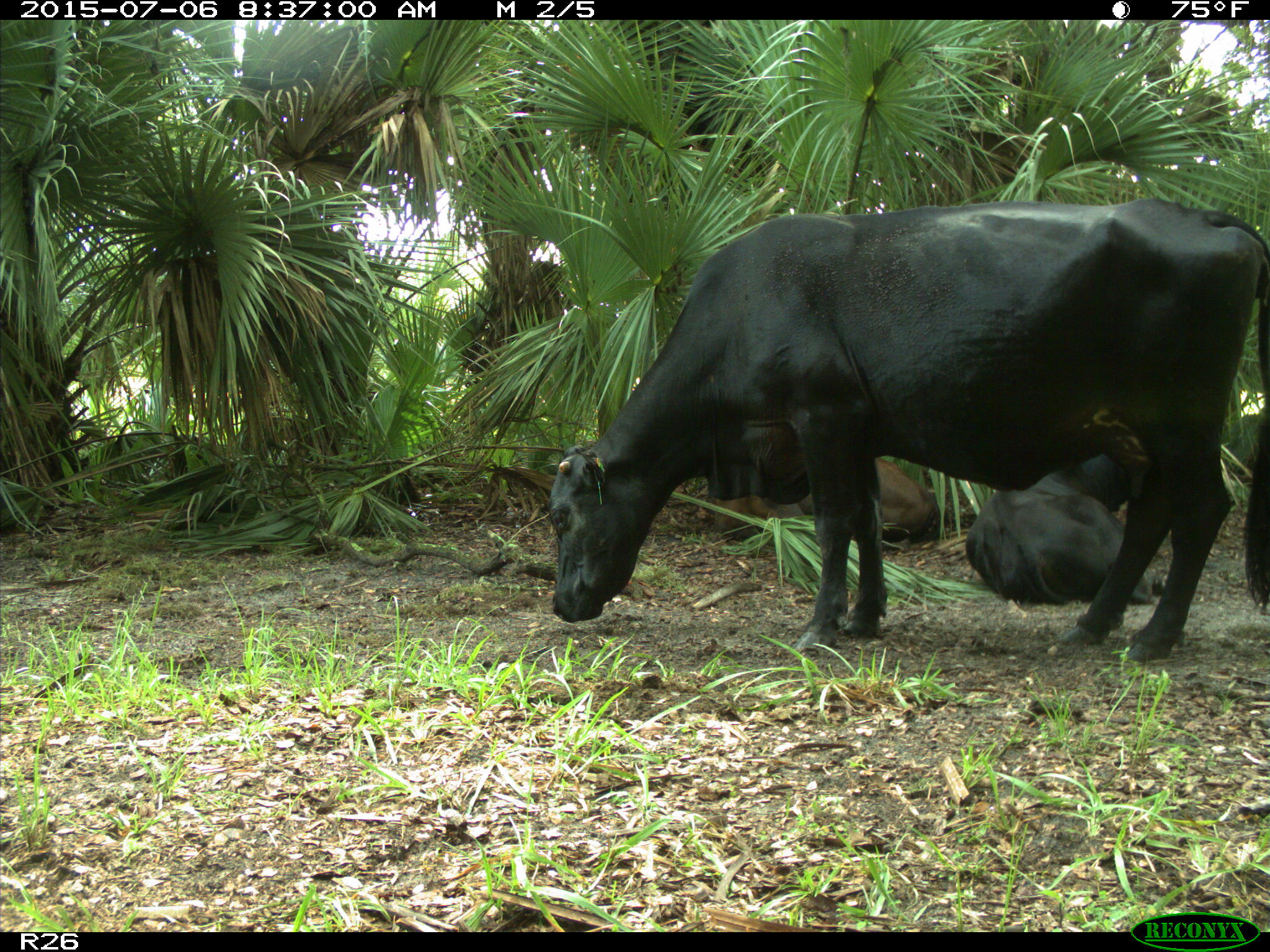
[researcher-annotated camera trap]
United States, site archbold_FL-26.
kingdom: Animalia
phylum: Chordata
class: Mammalia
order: Artiodactyla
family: Bovidae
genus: Bos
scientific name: Bos taurus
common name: domestic cow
Bos taurus (domestic cow).